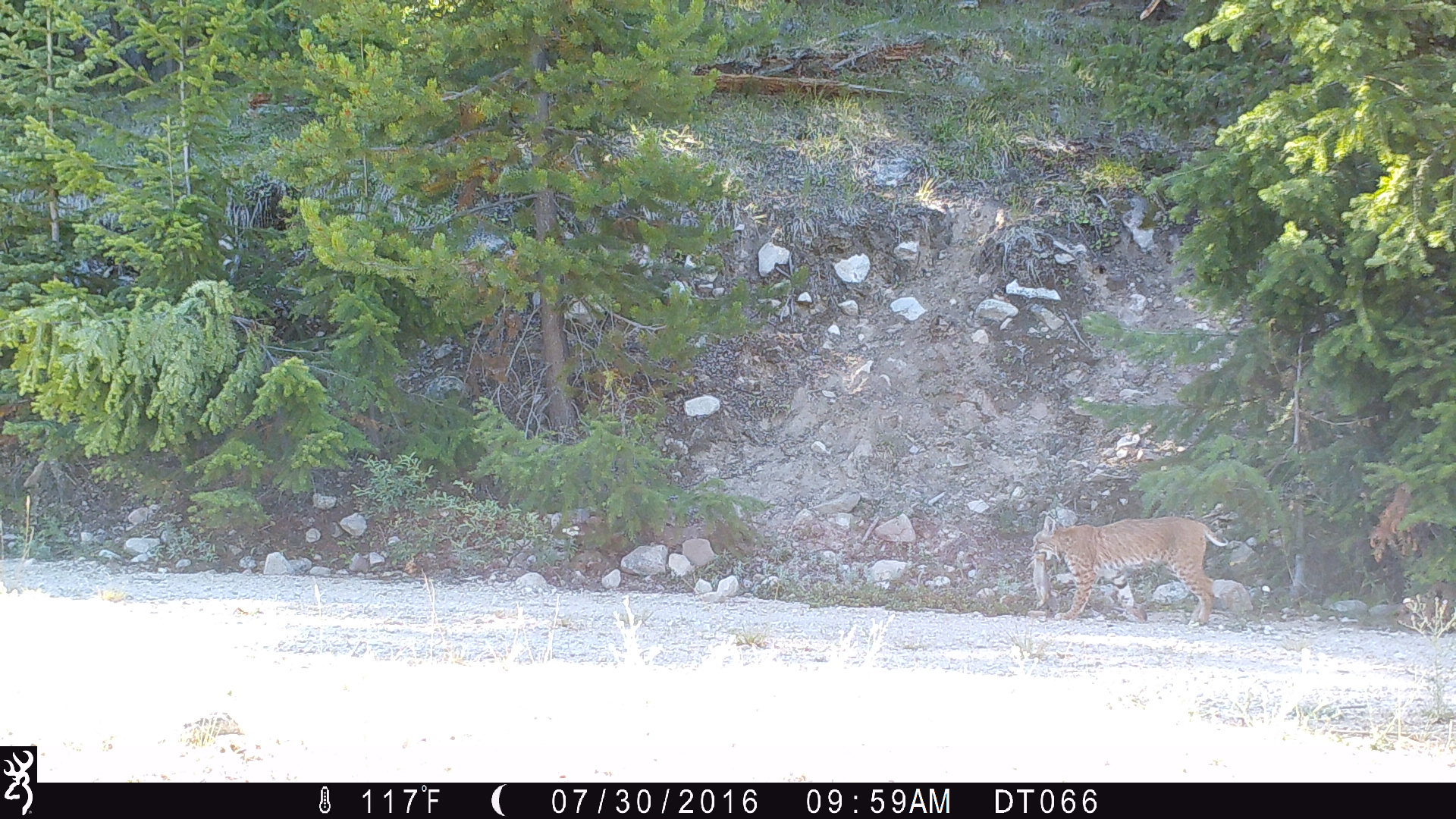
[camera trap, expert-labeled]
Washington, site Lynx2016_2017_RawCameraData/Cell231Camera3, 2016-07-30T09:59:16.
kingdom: Animalia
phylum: Chordata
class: Mammalia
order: Carnivora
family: Felidae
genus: Lynx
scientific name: Lynx rufus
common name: bobcat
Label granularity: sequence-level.